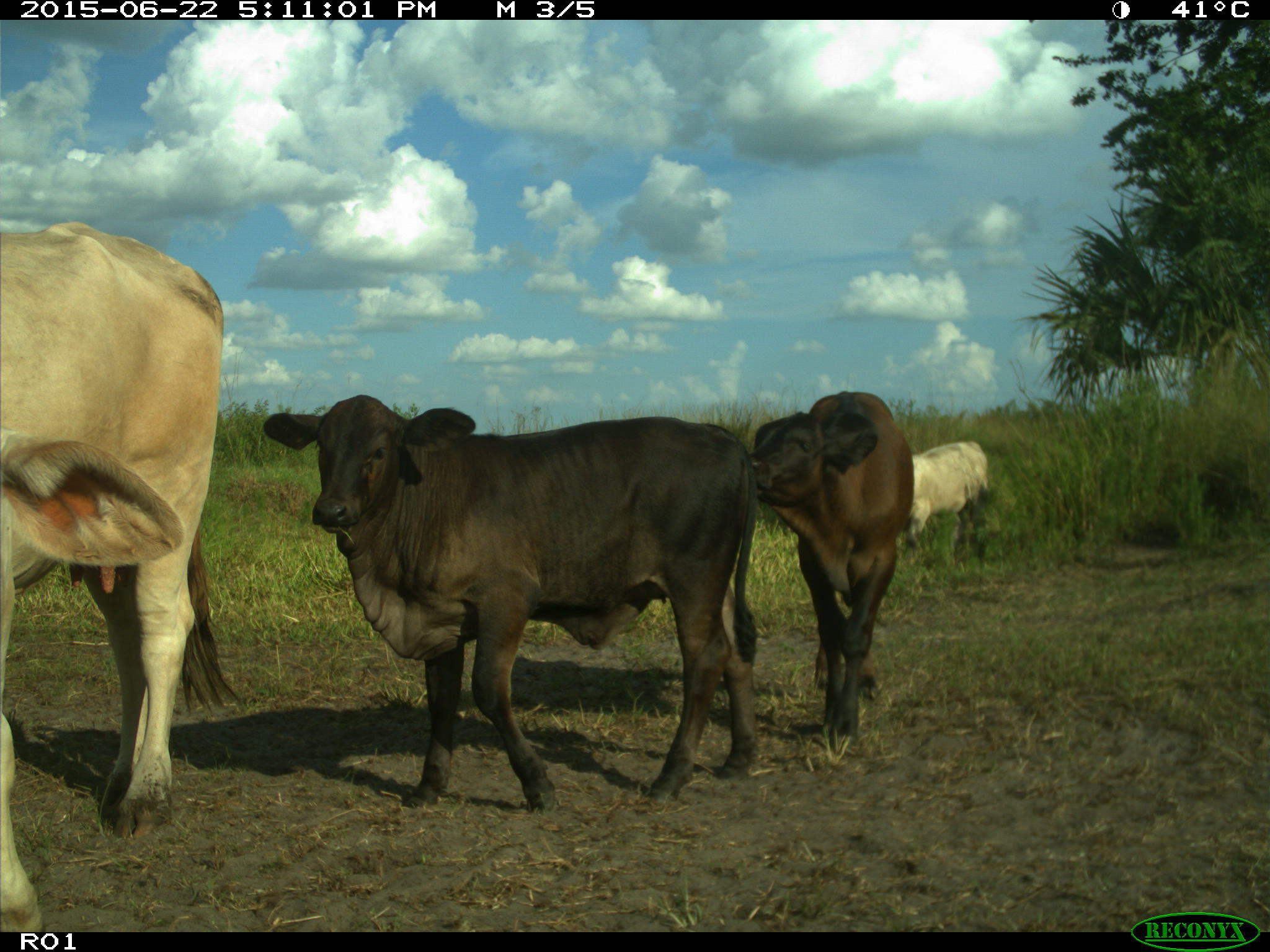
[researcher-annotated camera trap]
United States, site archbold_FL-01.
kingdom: Animalia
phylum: Chordata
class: Mammalia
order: Artiodactyla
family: Bovidae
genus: Bos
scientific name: Bos taurus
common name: domestic cow